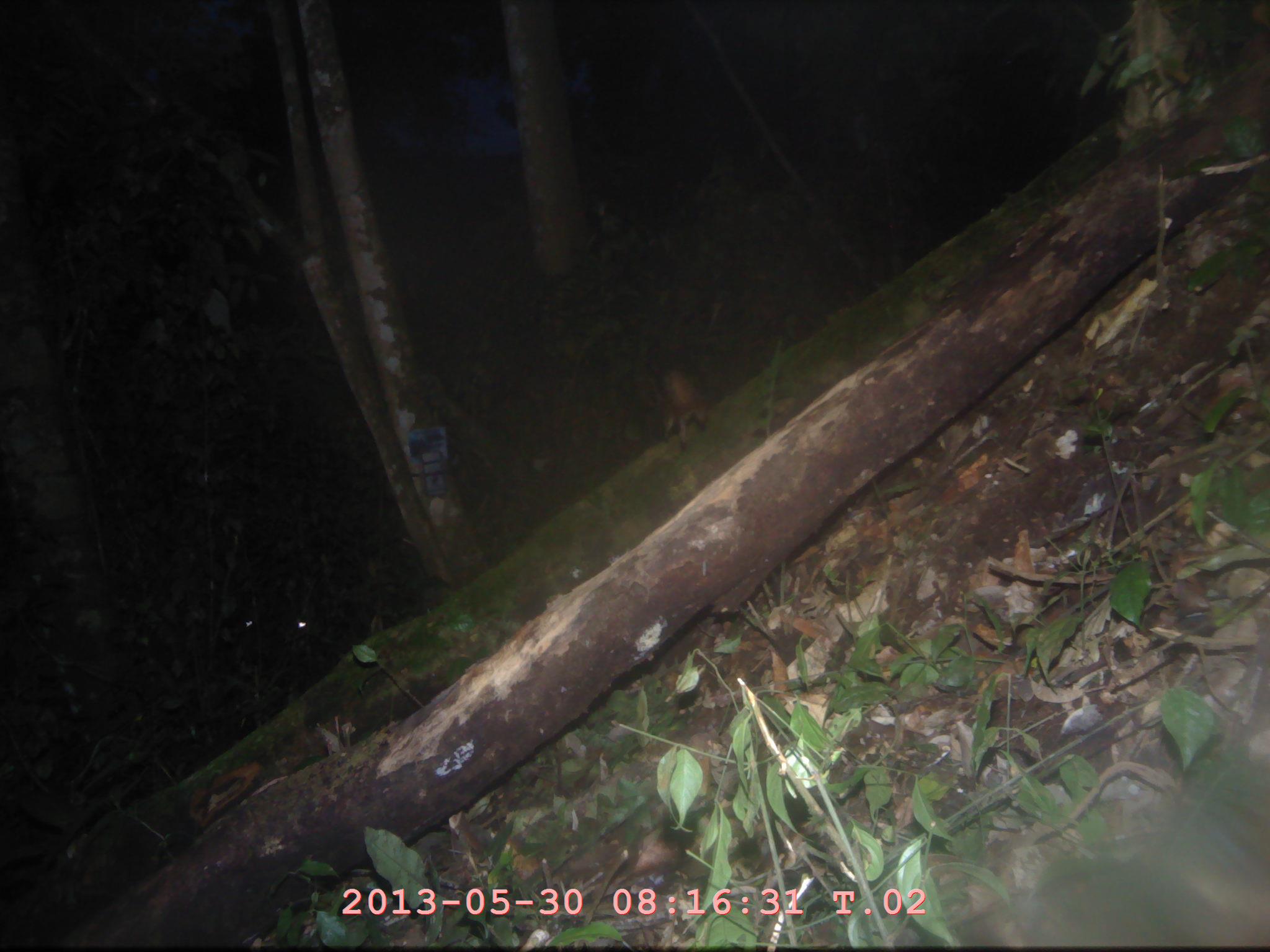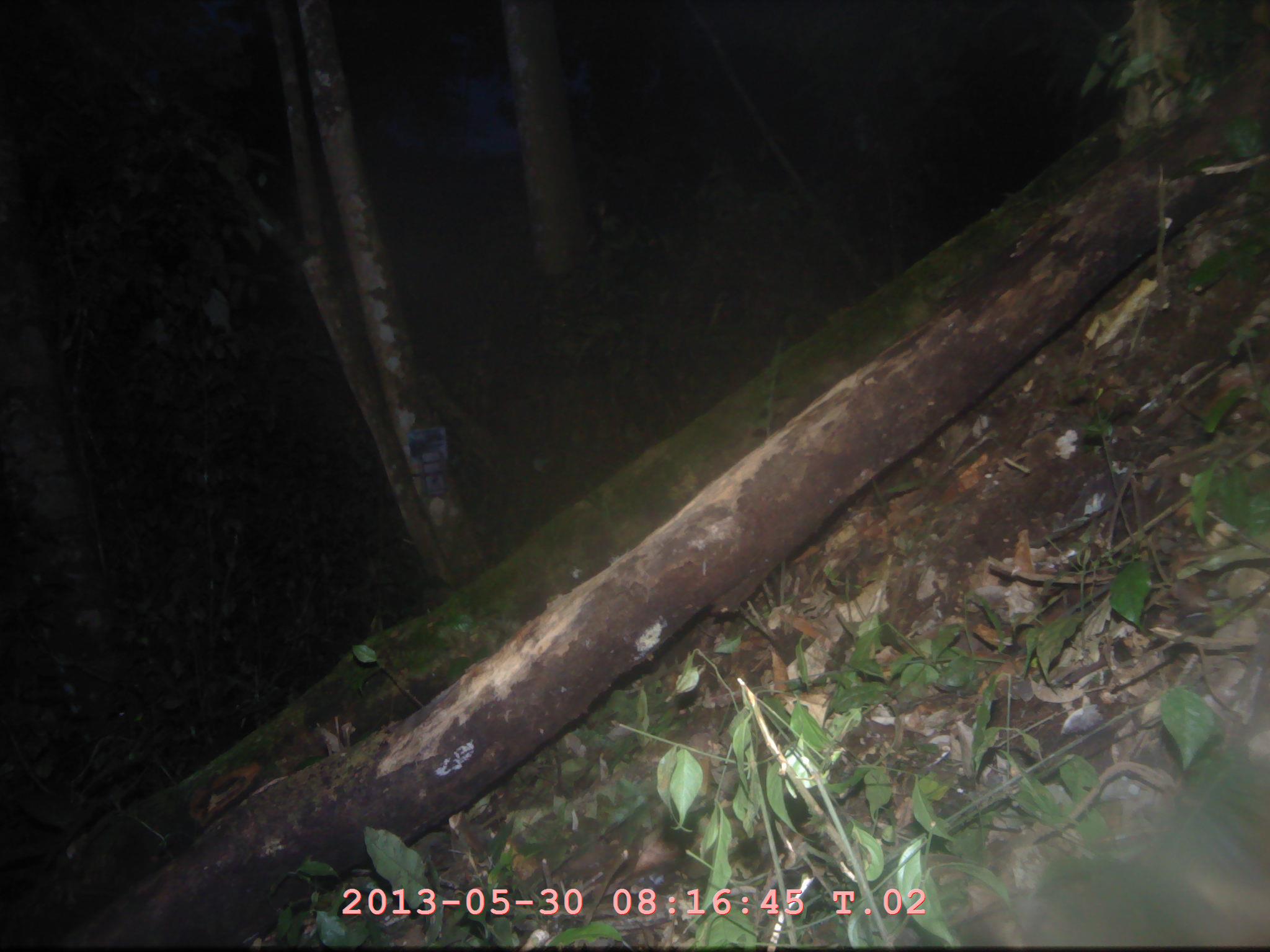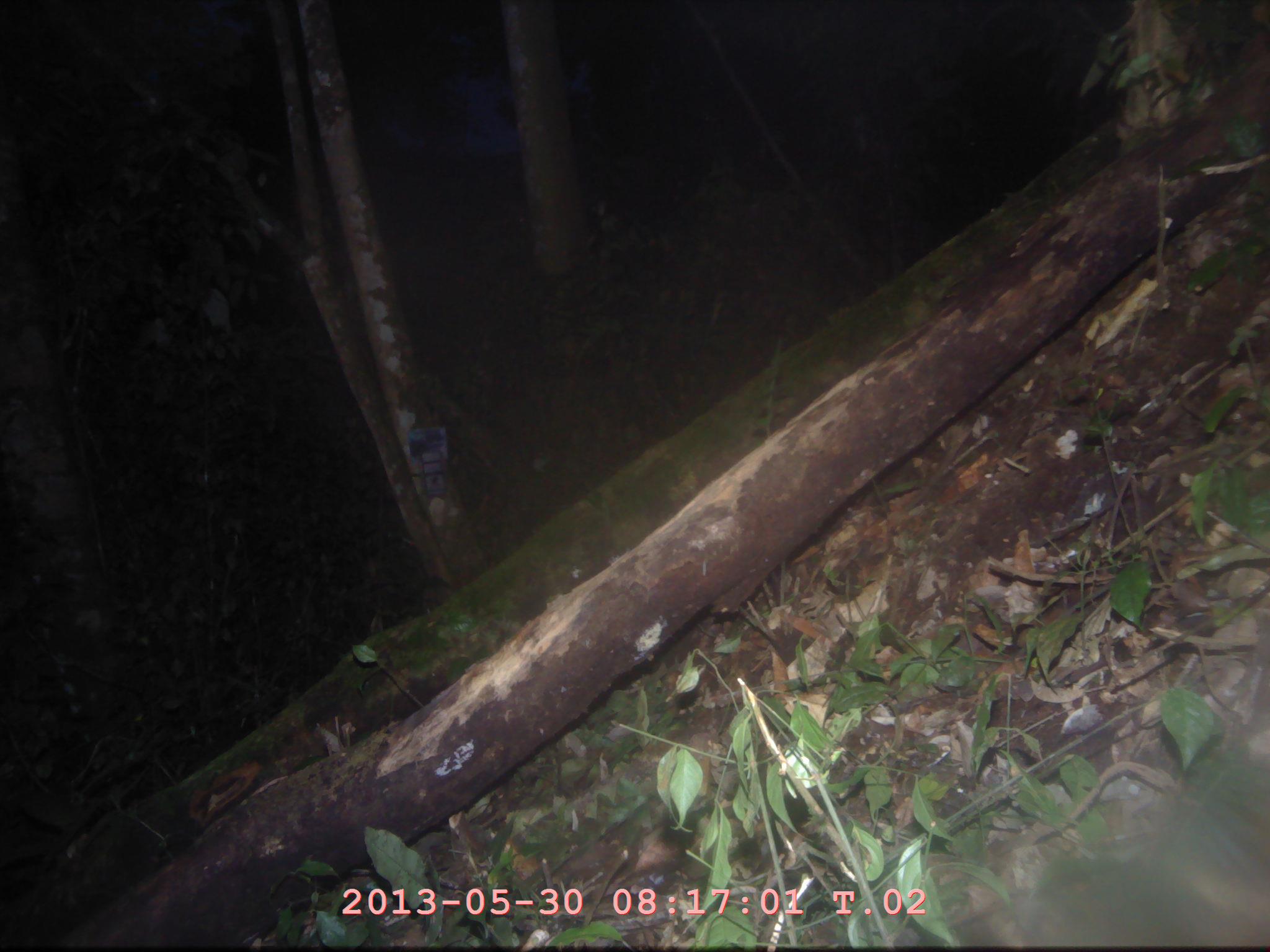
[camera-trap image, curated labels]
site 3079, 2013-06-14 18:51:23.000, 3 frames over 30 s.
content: unidentified animal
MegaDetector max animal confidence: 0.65